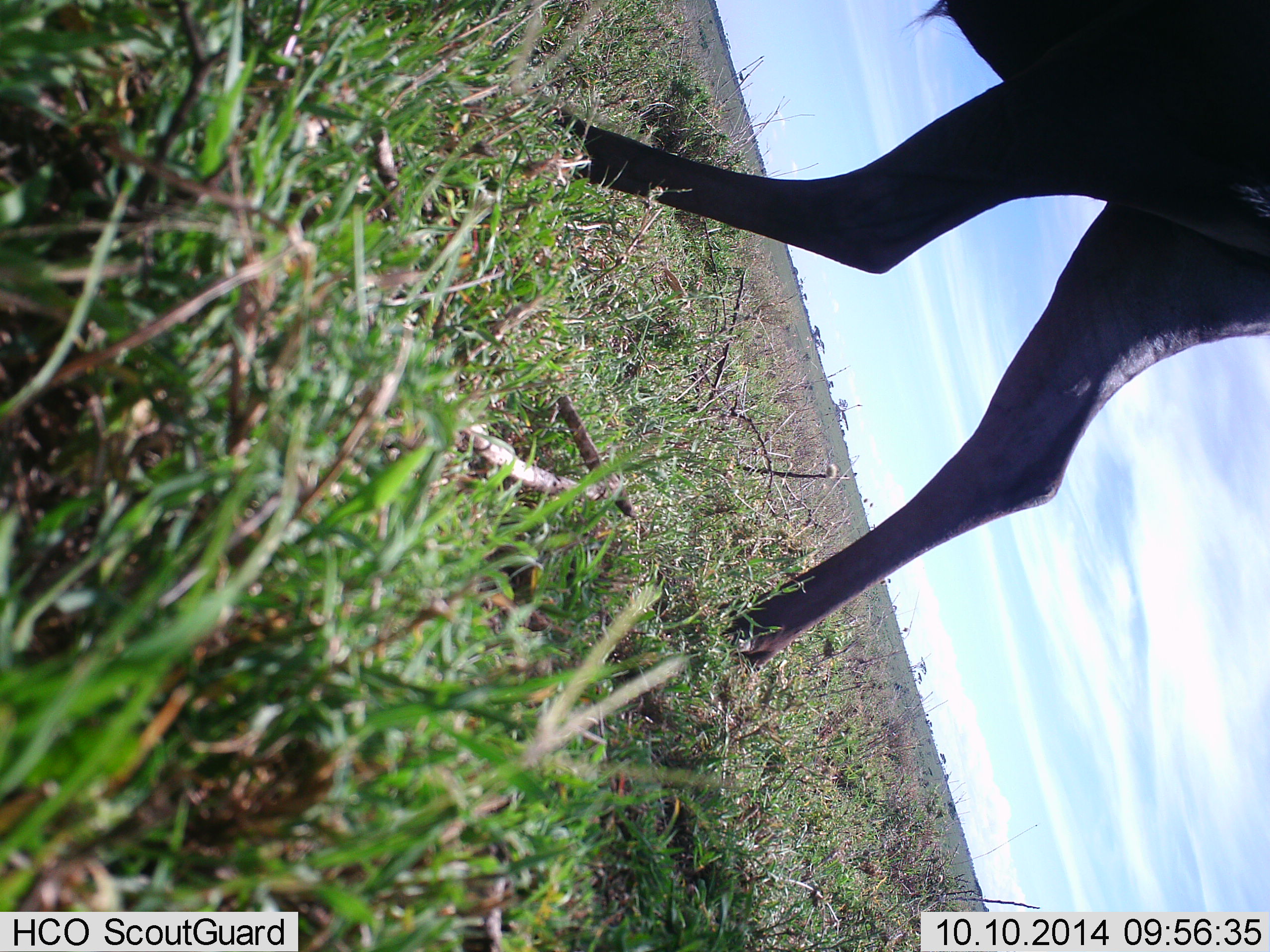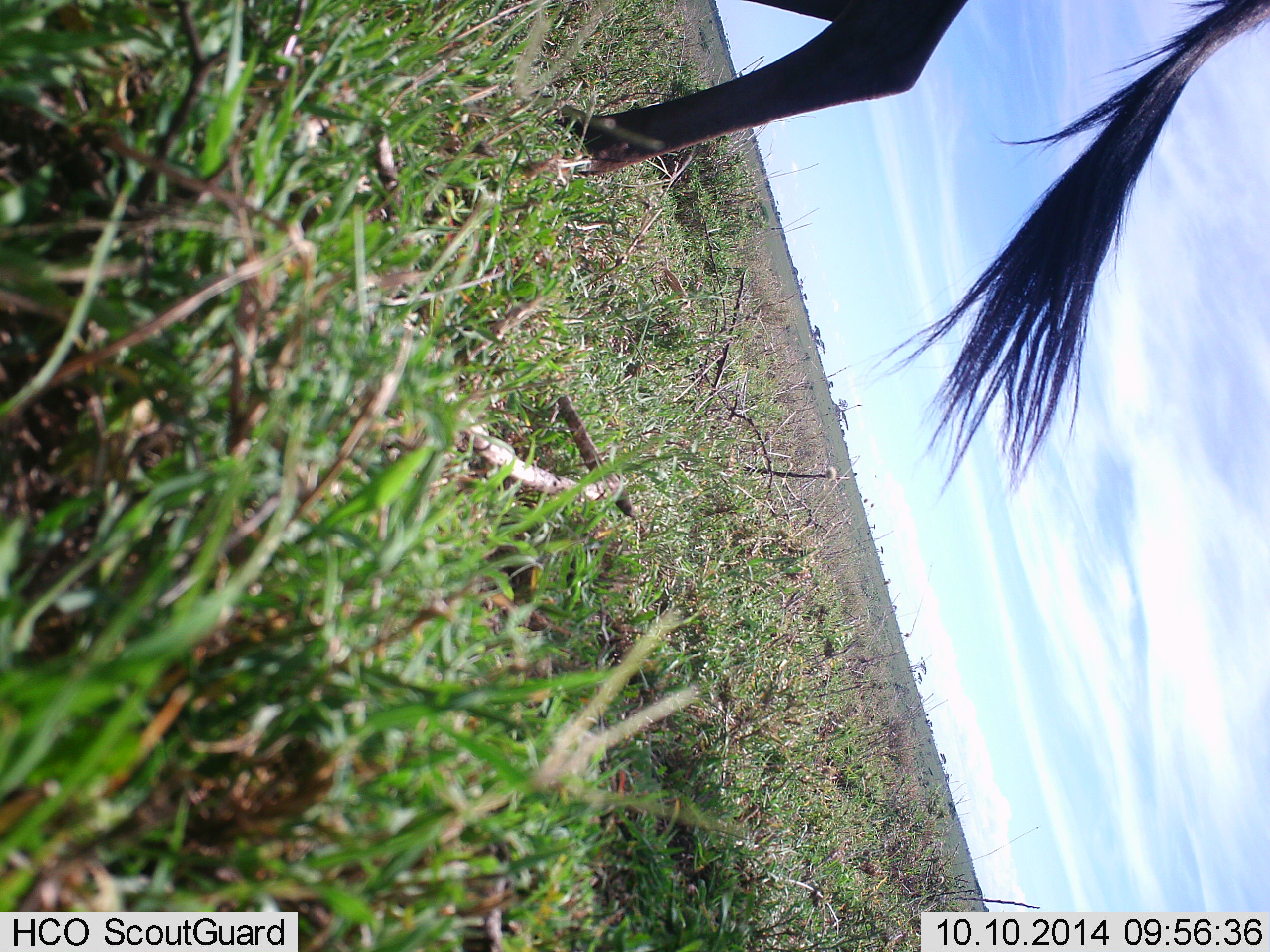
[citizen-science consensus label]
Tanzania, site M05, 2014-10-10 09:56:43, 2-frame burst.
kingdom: Animalia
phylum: Chordata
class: Mammalia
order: Artiodactyla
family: Bovidae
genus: Connochaetes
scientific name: Connochaetes taurinus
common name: blue wildebeest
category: wildebeest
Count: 1.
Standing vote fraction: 10%.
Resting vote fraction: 0%.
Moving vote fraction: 100%.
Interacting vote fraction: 0%.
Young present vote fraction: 0%.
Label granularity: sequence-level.